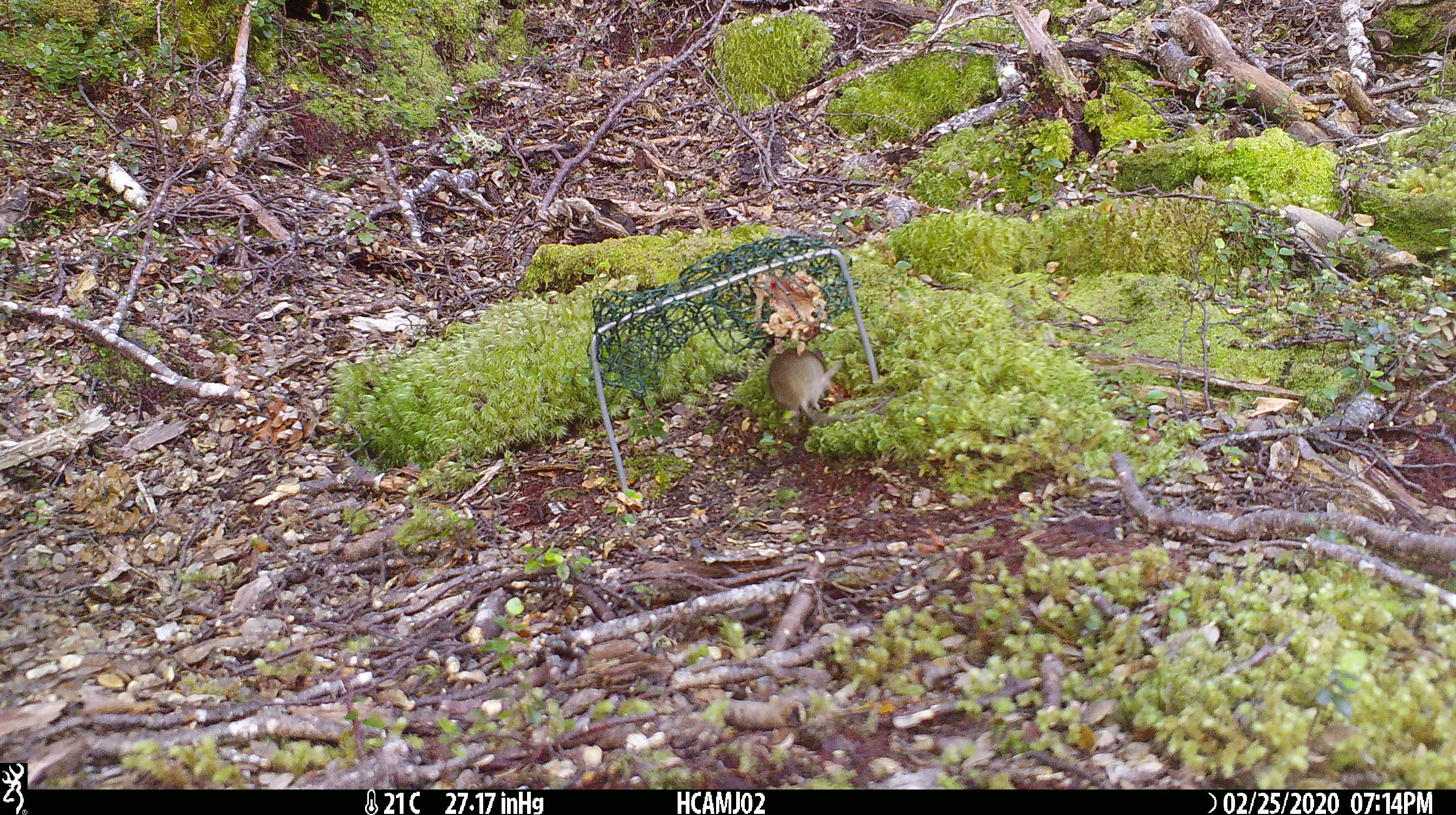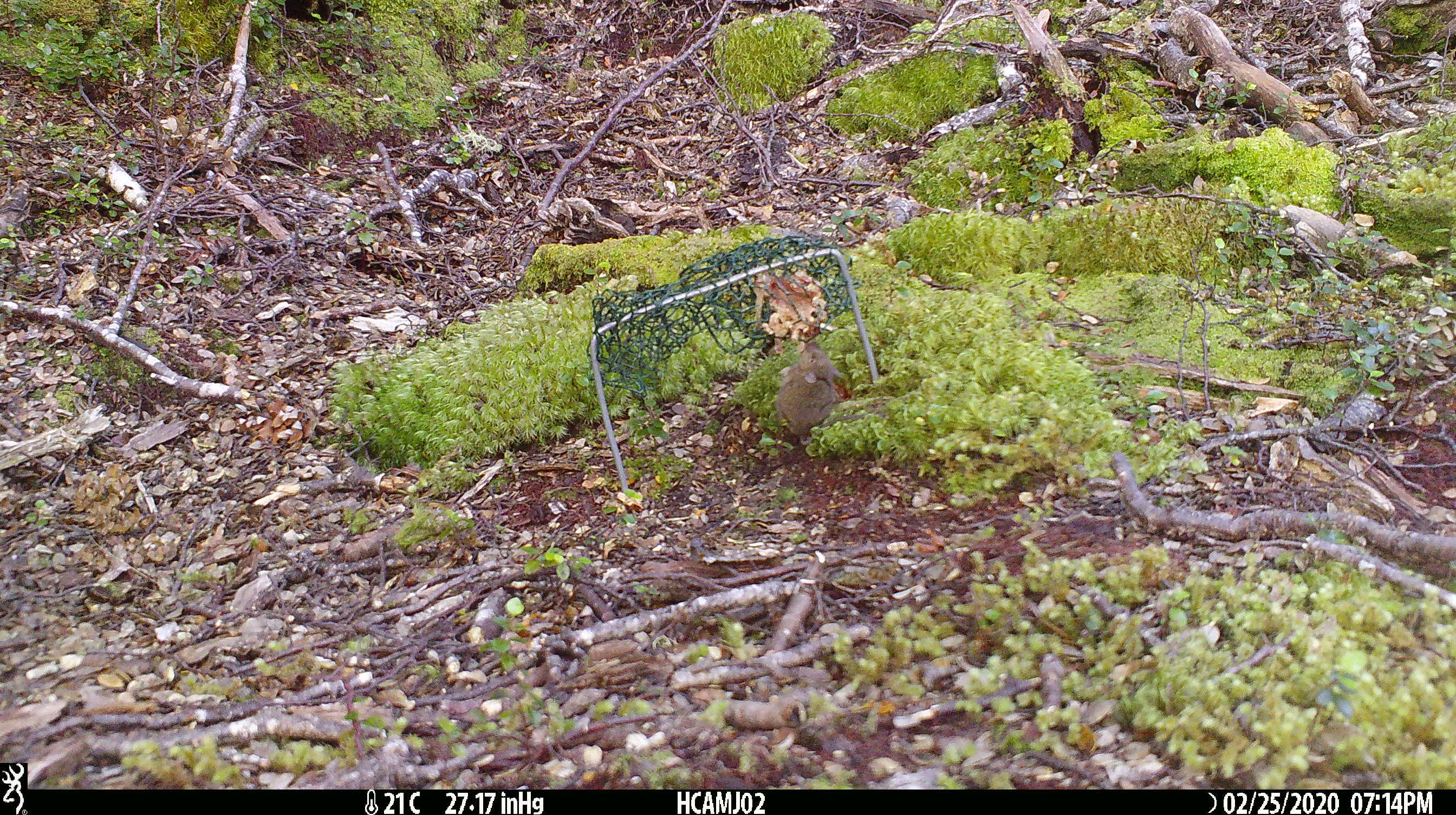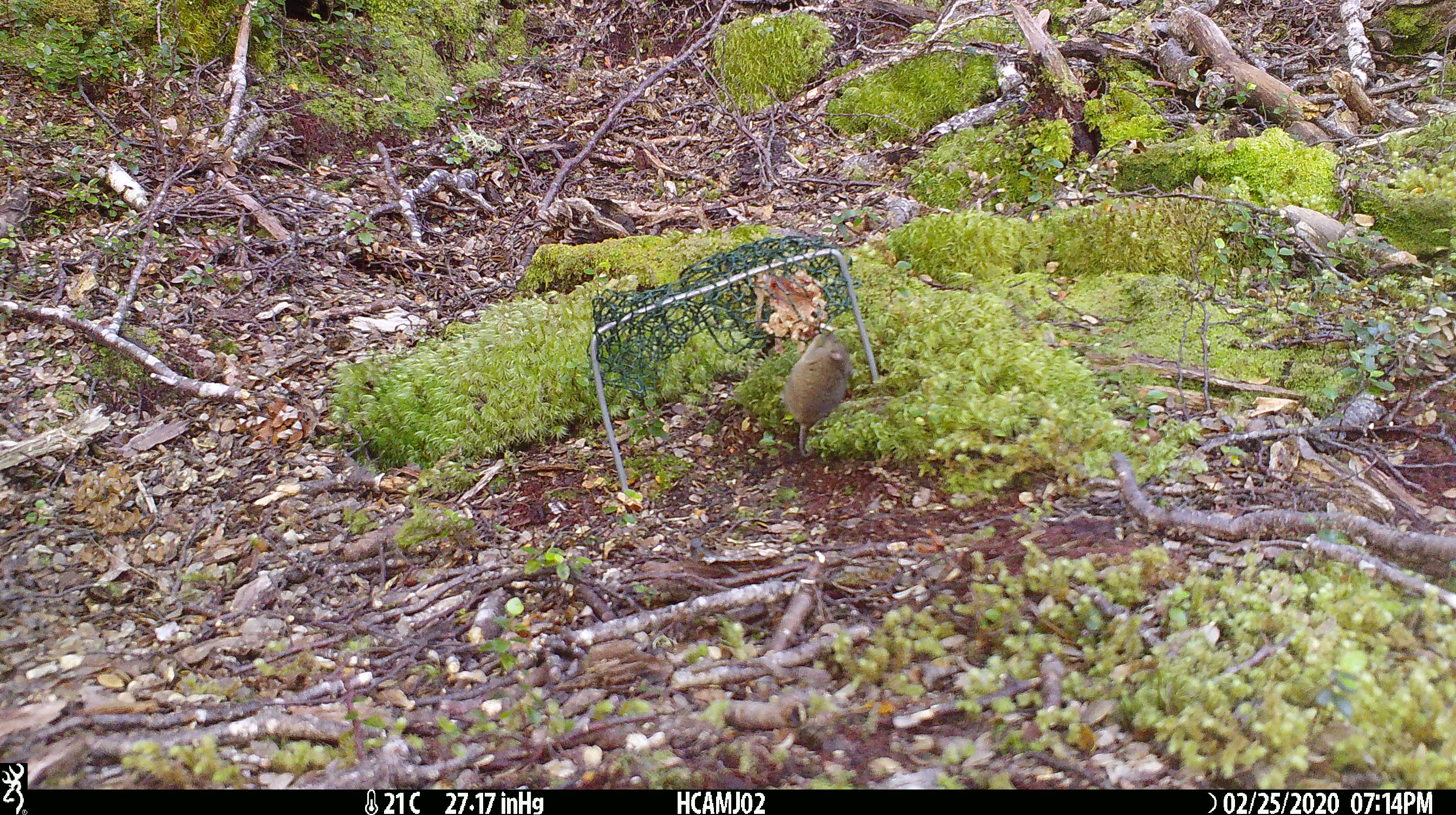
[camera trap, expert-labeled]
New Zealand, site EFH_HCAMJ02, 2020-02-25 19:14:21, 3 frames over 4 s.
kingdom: Animalia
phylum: Chordata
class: Mammalia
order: Rodentia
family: Muridae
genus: Mus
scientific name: Mus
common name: mouse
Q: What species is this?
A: Mouse (Mus).